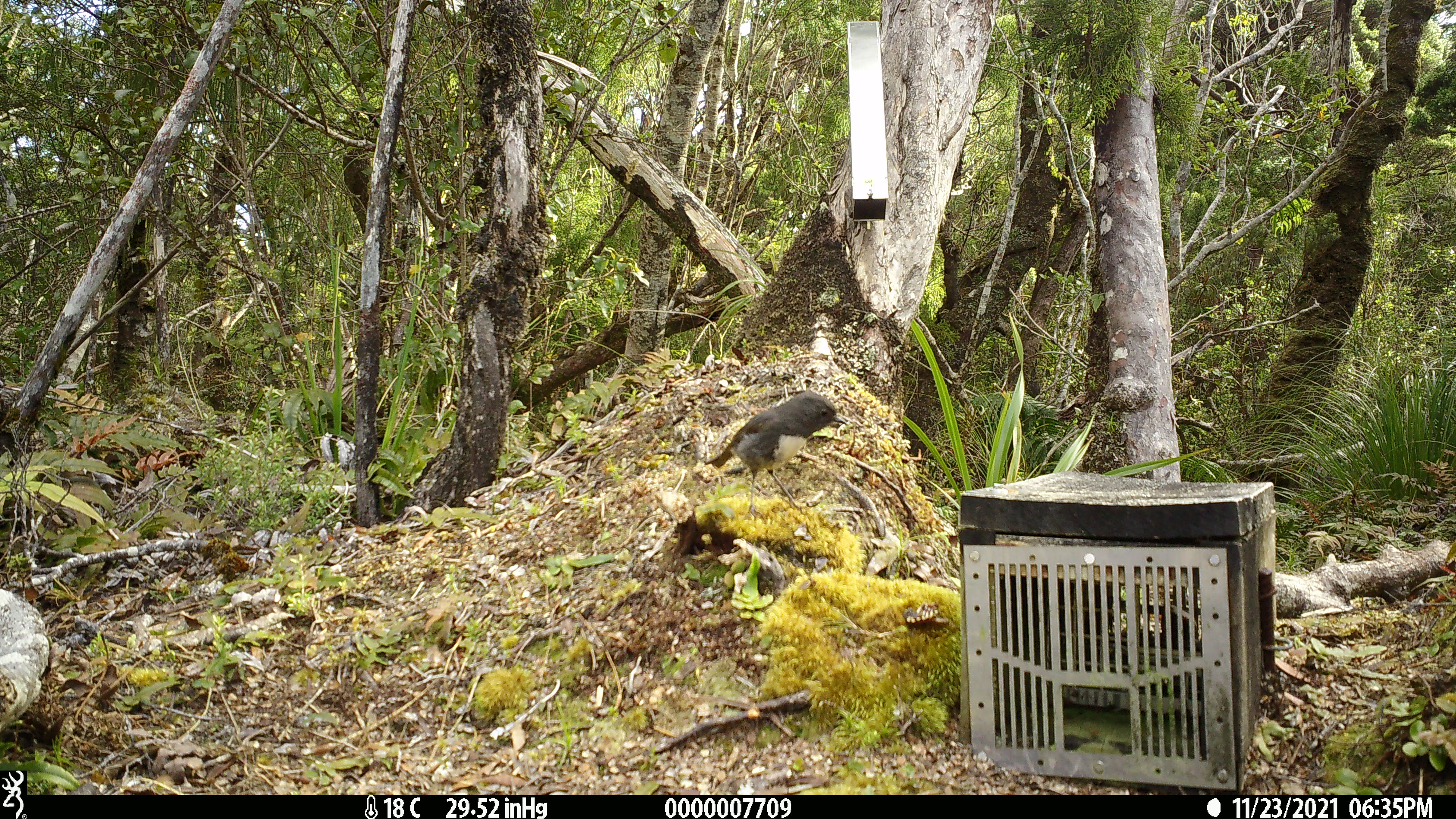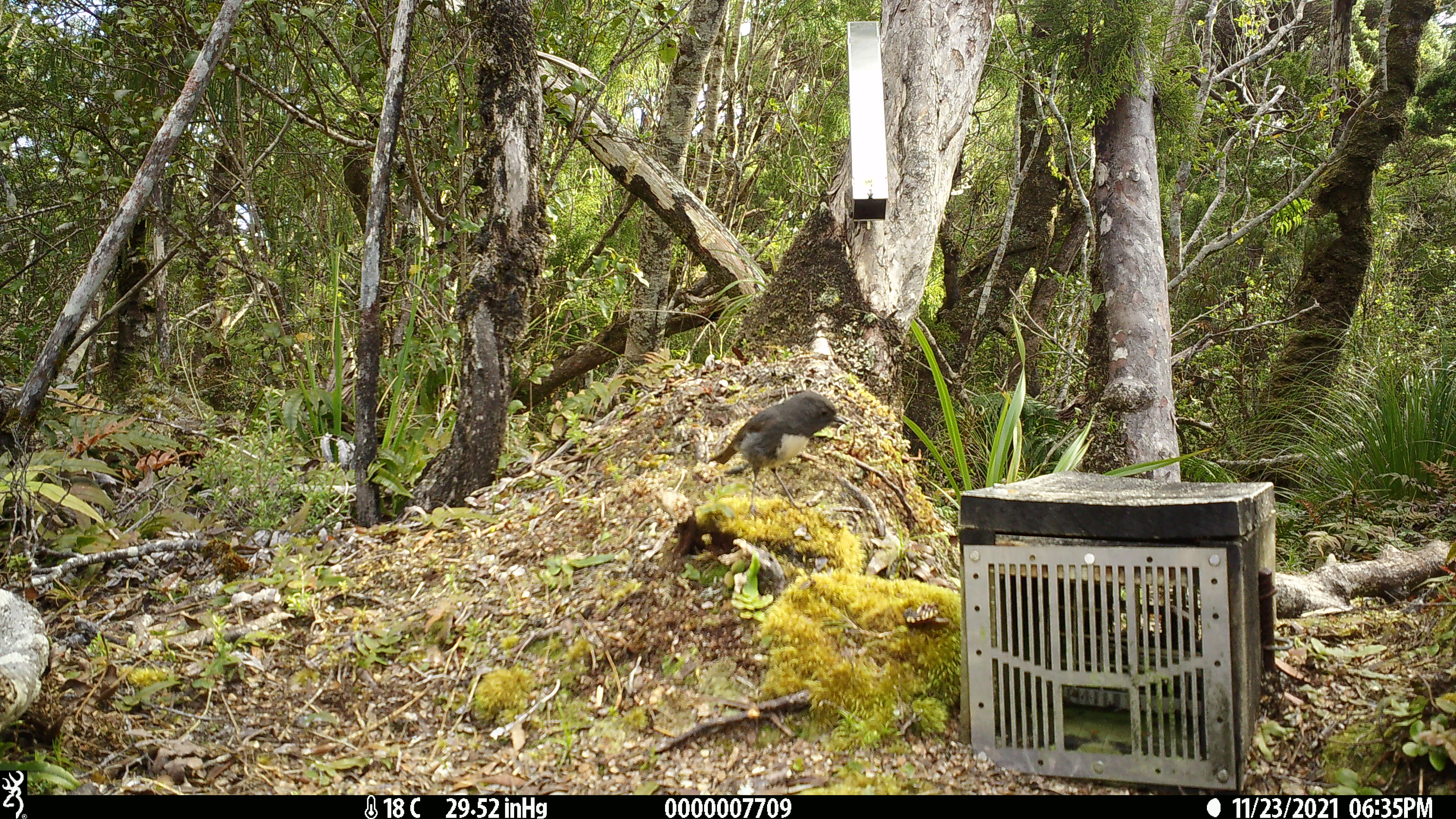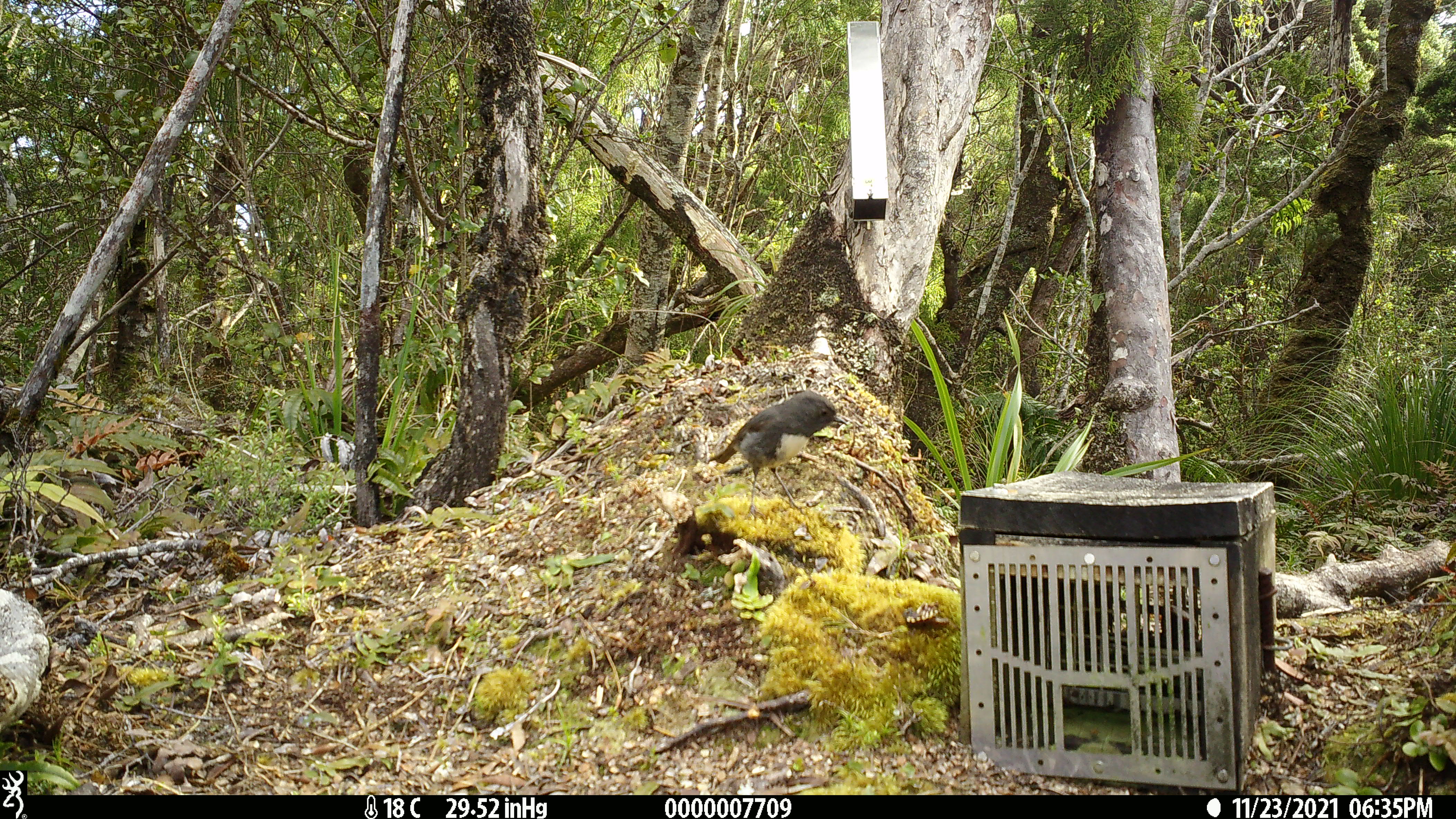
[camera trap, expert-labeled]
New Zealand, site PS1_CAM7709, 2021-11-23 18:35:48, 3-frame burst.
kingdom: Animalia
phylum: Chordata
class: Aves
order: Passeriformes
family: Petroicidae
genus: Petroica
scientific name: Petroica australis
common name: new zealand robin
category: robin